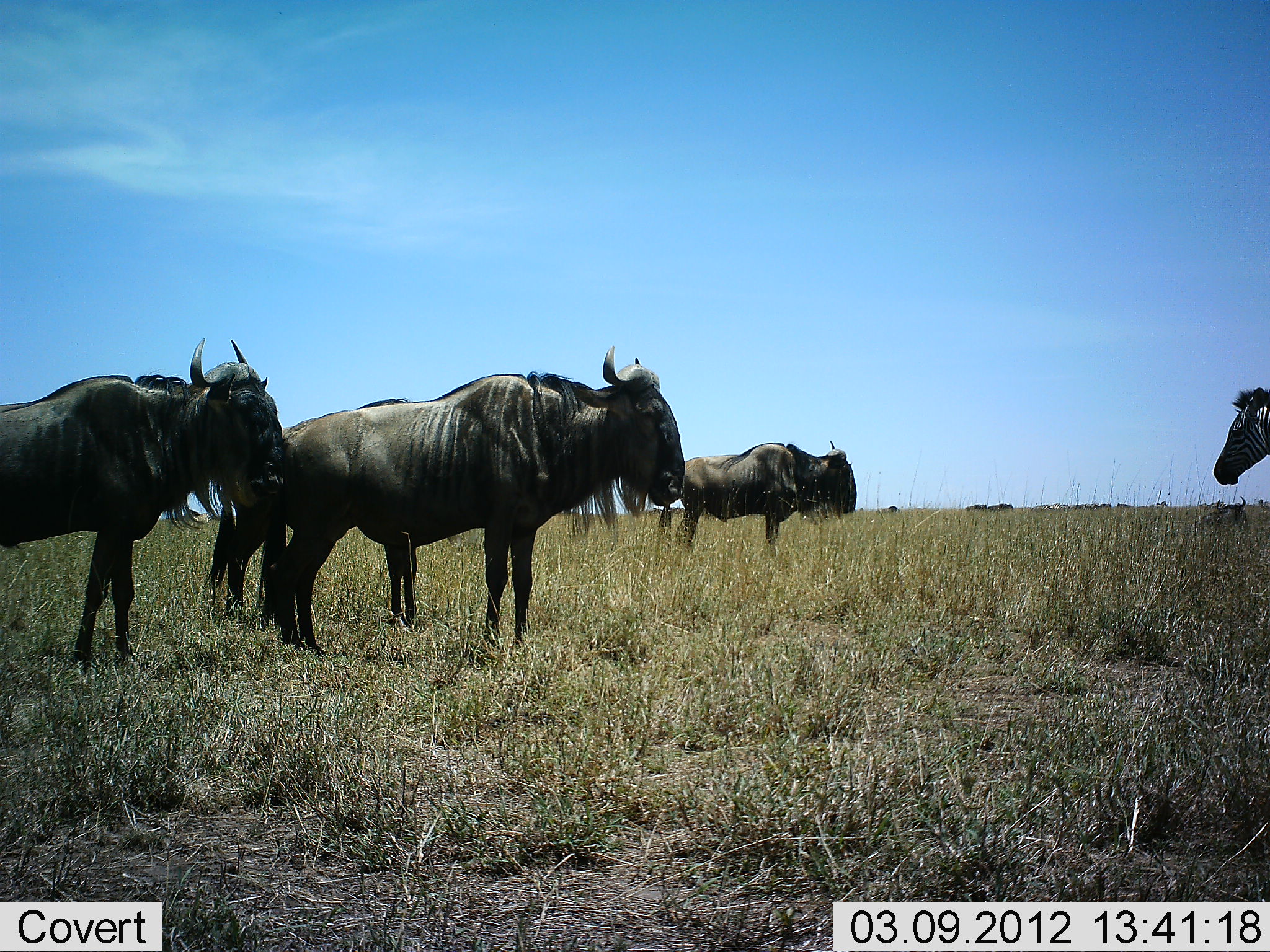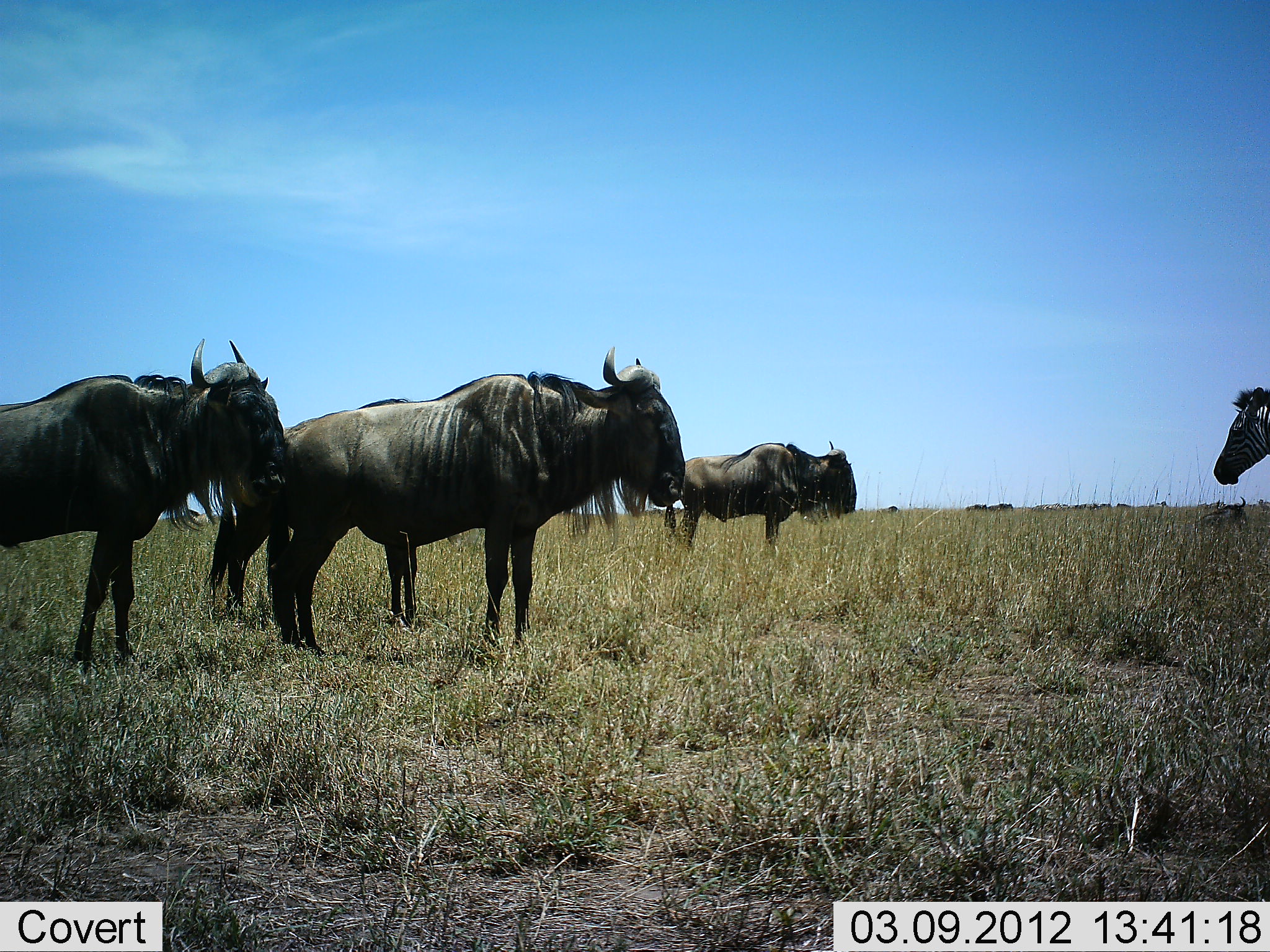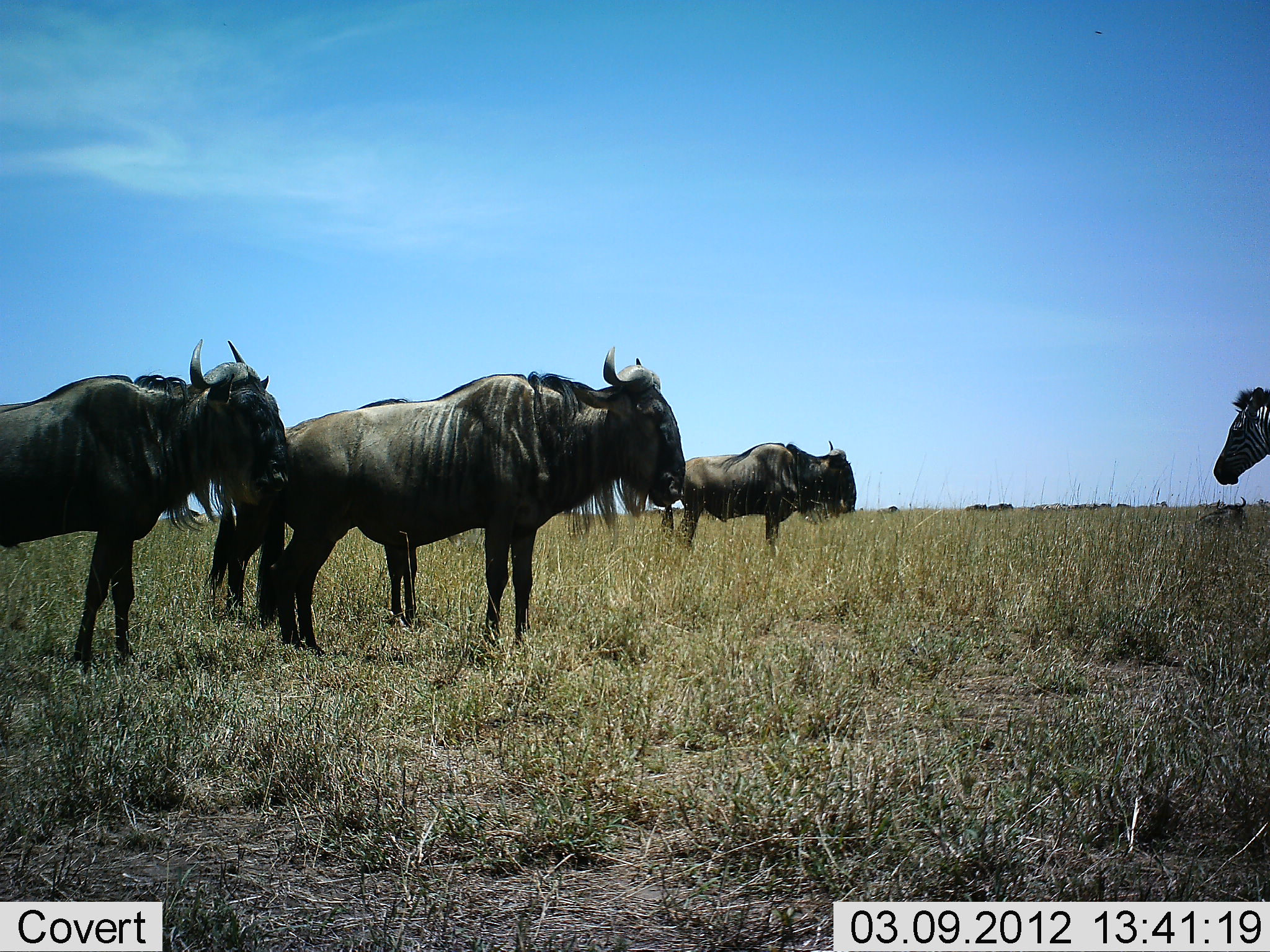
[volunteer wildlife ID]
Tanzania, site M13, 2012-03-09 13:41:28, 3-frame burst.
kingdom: Animalia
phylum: Chordata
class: Mammalia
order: Artiodactyla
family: Bovidae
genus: Connochaetes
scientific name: Connochaetes taurinus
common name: blue wildebeest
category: wildebeest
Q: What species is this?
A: Wildebeest (blue wildebeest) (Connochaetes taurinus).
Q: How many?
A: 4.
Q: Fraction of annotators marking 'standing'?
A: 100%.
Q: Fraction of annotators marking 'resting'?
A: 11%.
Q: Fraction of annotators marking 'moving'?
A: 0%.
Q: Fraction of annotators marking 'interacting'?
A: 0%.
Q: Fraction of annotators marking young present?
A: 0%.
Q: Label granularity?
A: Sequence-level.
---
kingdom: Animalia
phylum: Chordata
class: Mammalia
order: Perissodactyla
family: Equidae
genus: Equus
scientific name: Equus quagga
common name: plains zebra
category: zebra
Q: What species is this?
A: Zebra (plains zebra) (Equus quagga).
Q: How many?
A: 1.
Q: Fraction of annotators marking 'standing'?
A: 100%.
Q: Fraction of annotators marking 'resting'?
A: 0%.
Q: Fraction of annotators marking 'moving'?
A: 0%.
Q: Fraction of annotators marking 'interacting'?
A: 0%.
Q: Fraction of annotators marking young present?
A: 0%.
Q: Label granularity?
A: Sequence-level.